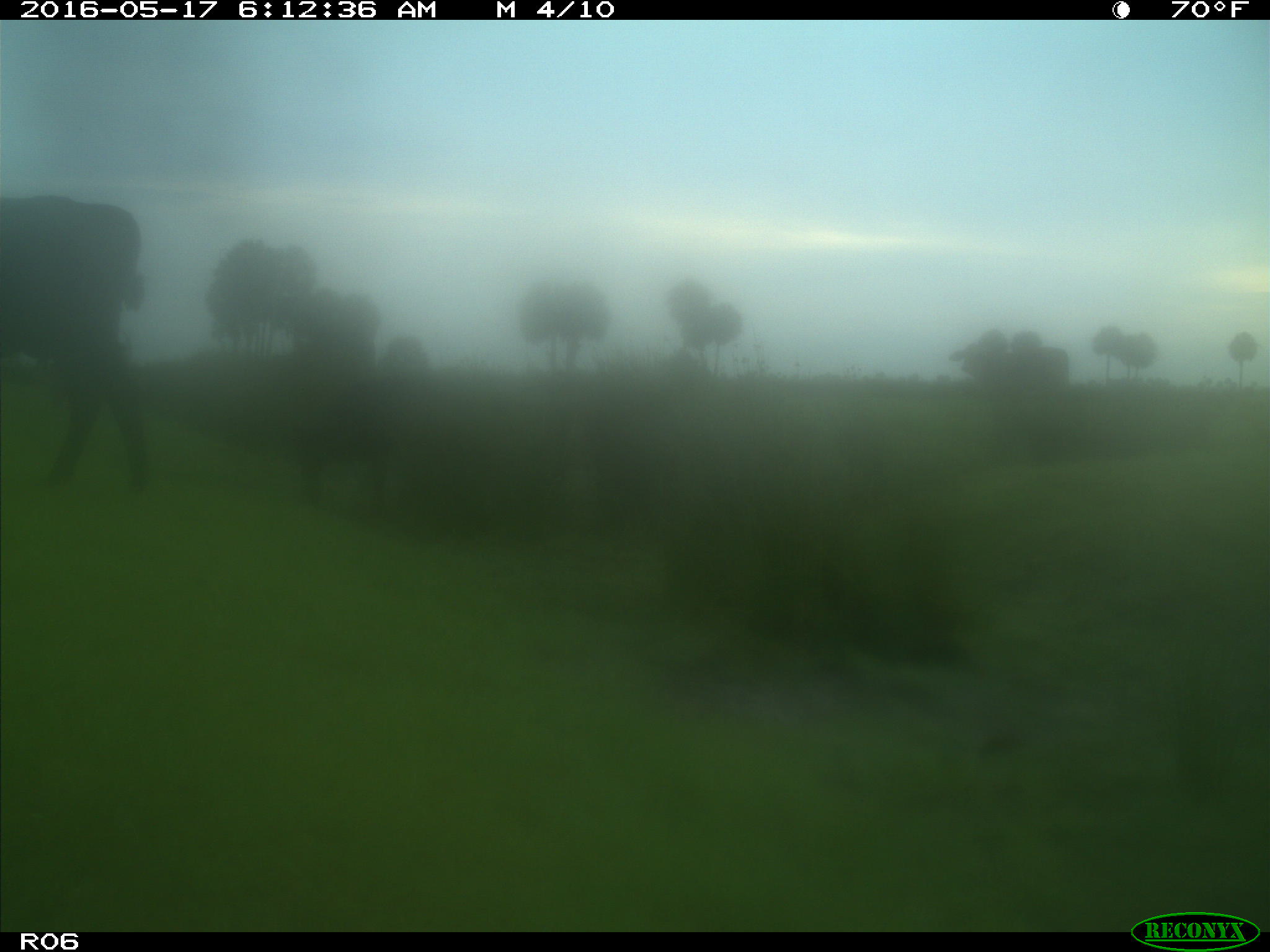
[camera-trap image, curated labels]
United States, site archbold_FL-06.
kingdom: Animalia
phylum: Chordata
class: Mammalia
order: Artiodactyla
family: Bovidae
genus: Bos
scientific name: Bos taurus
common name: domestic cow